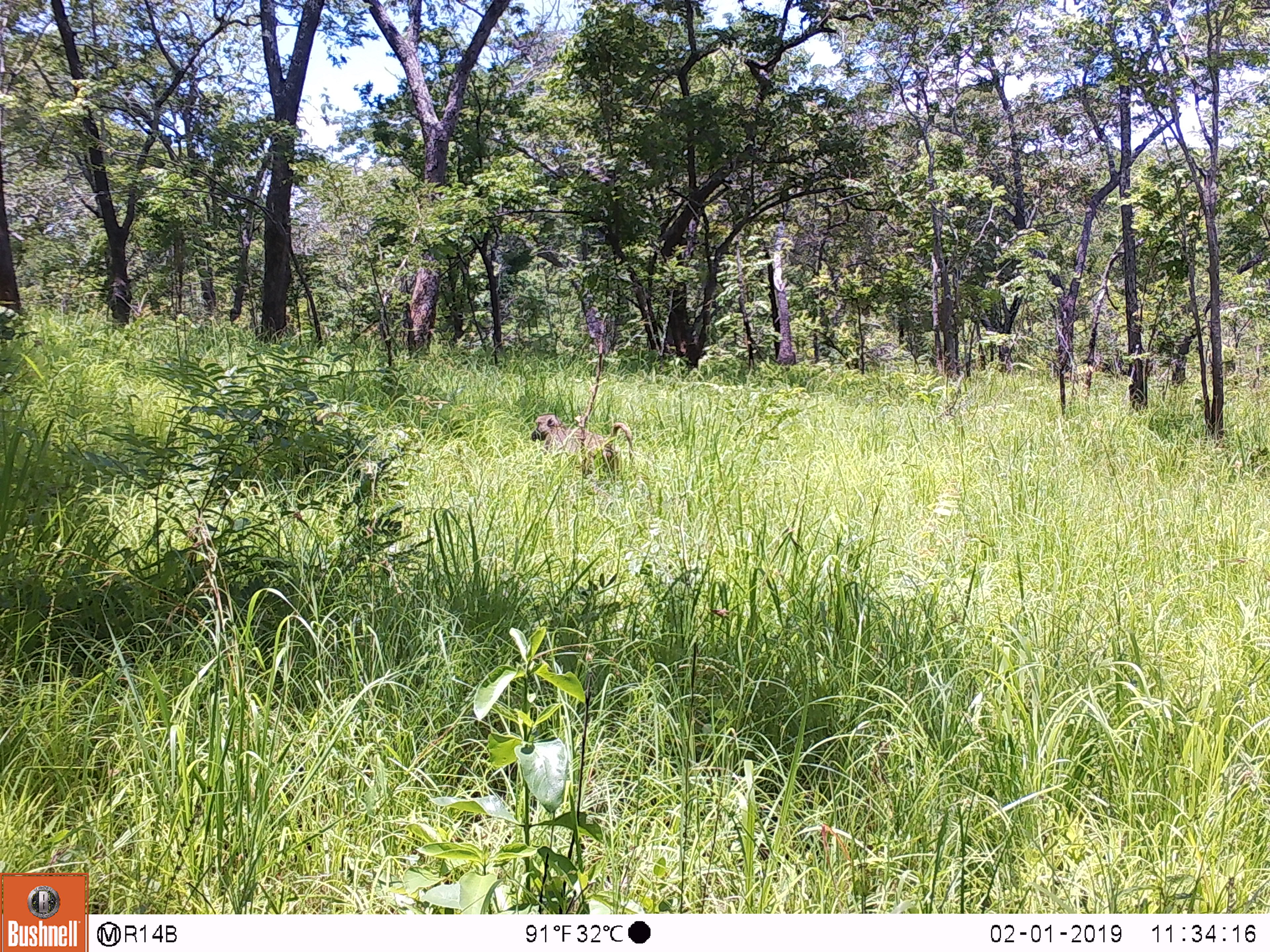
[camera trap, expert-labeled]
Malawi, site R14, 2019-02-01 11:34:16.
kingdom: Animalia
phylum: Chordata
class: Mammalia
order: Primates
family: Cercopithecidae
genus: Papio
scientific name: Papio cynocephalus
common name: yellow baboon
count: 1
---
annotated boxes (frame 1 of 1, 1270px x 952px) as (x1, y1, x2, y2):
yellow baboon: (527, 406, 638, 487)